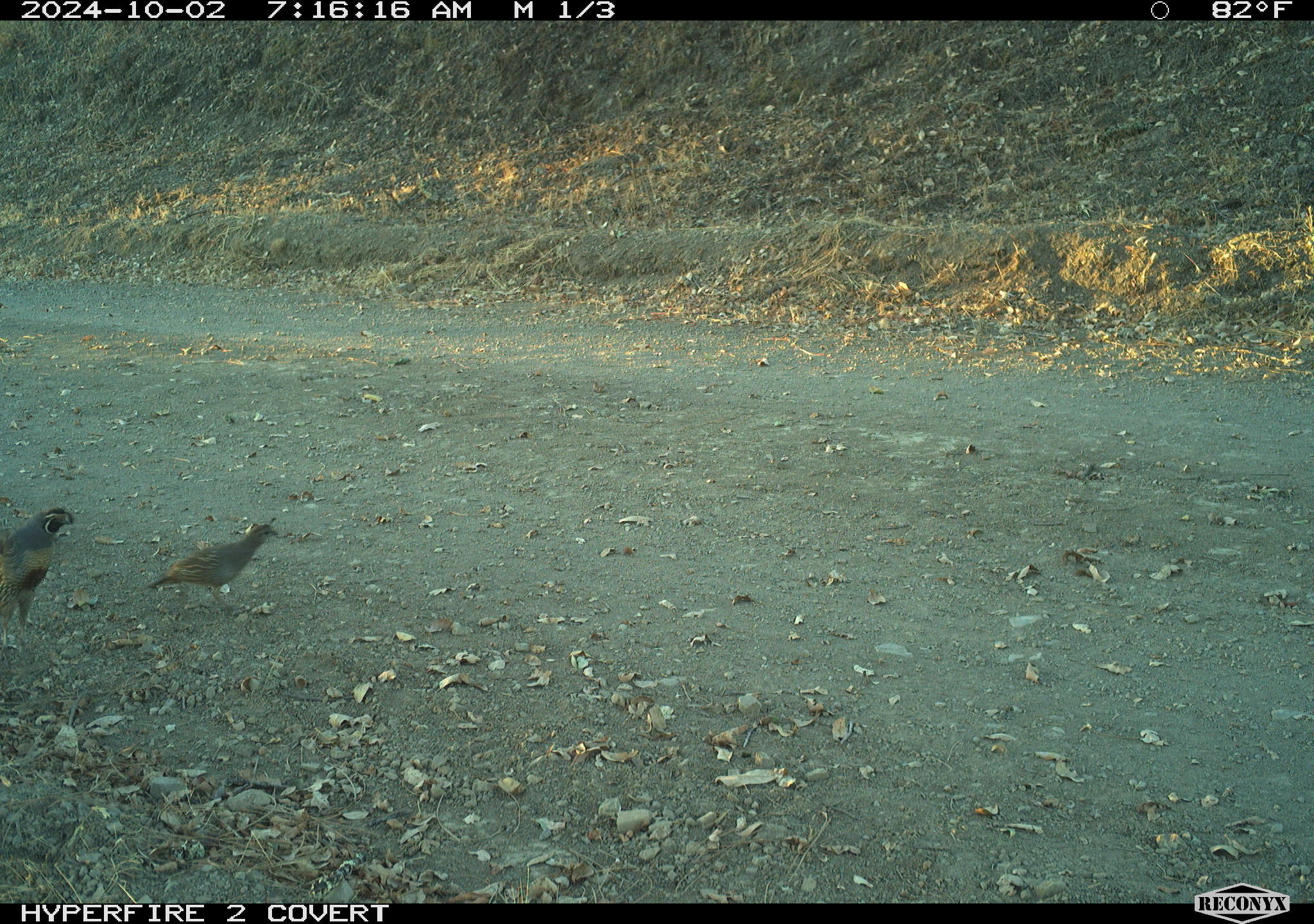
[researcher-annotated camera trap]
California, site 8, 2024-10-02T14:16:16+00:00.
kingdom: Animalia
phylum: Chordata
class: Aves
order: Galliformes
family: Odontophoridae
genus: Callipepla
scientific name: Callipepla californica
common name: california quail